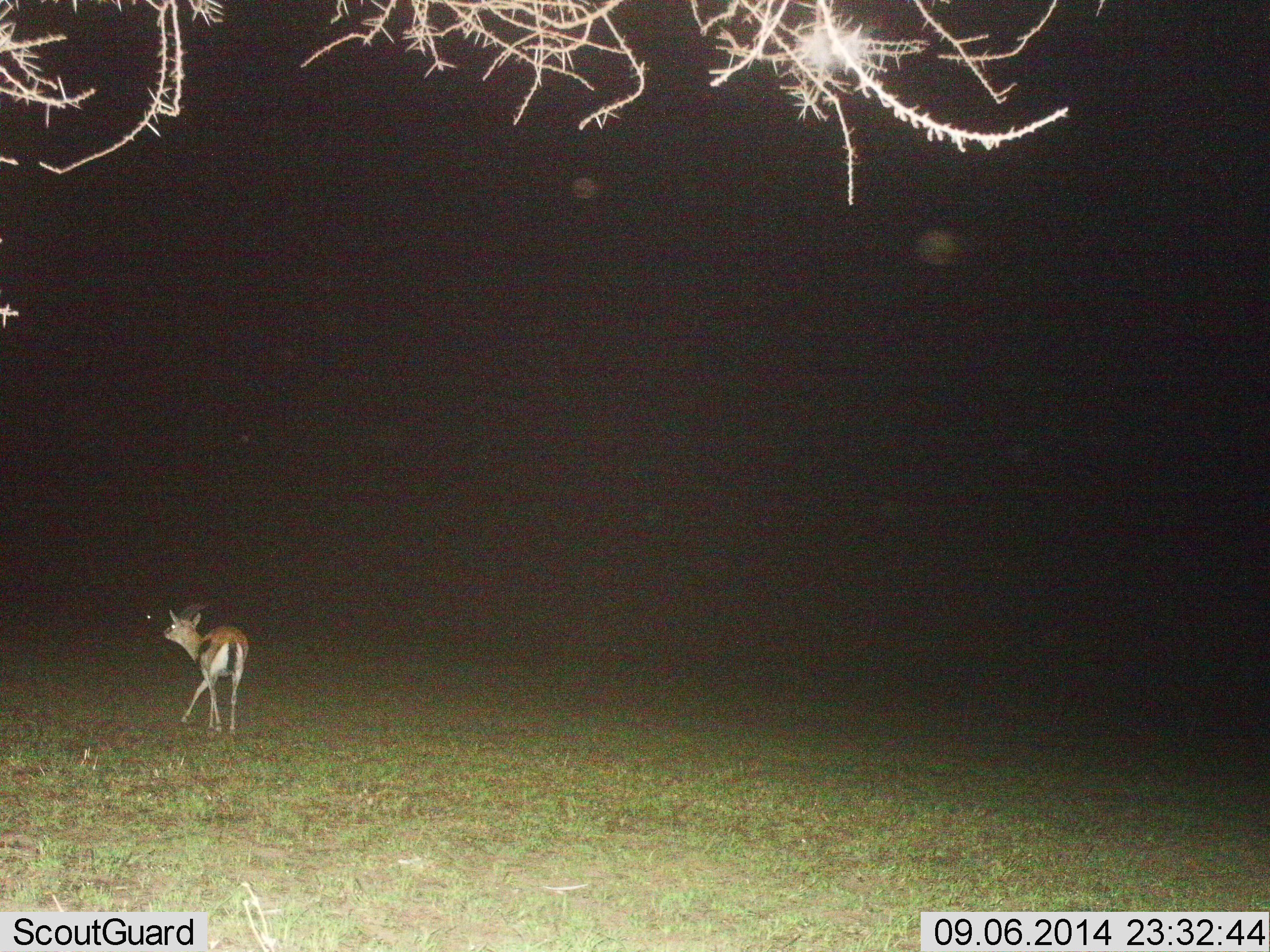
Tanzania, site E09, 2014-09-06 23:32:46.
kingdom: Animalia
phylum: Chordata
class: Mammalia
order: Artiodactyla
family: Bovidae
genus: Eudorcas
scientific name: Eudorcas thomsonii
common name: thomson's gazelle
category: gazellethomsons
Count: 1.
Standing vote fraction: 40%.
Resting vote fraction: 0%.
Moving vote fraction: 60%.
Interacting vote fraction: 0%.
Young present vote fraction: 0%.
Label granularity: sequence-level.